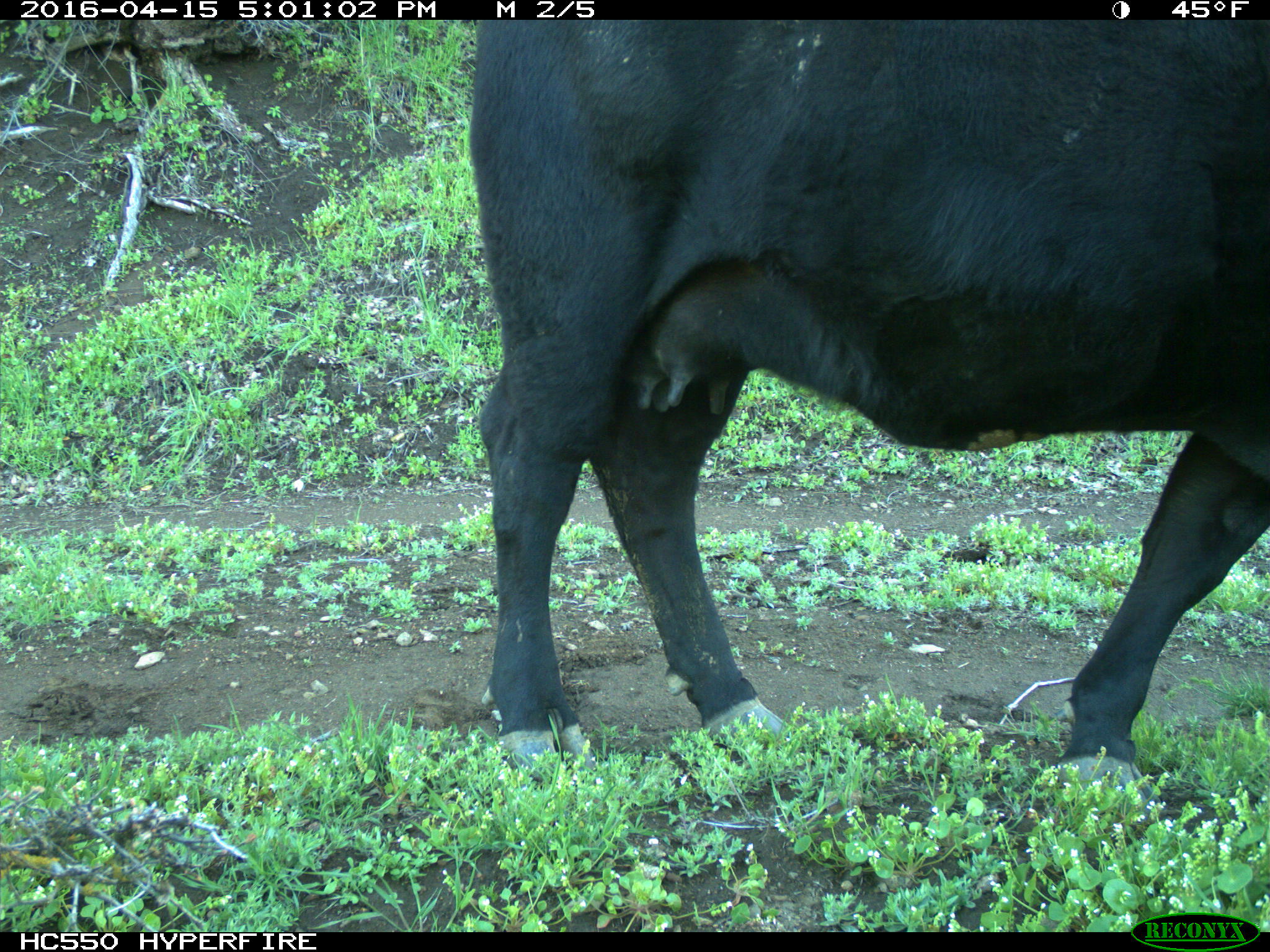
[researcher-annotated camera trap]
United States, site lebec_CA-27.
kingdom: Animalia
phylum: Chordata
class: Mammalia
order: Artiodactyla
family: Bovidae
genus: Bos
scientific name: Bos taurus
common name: domestic cow